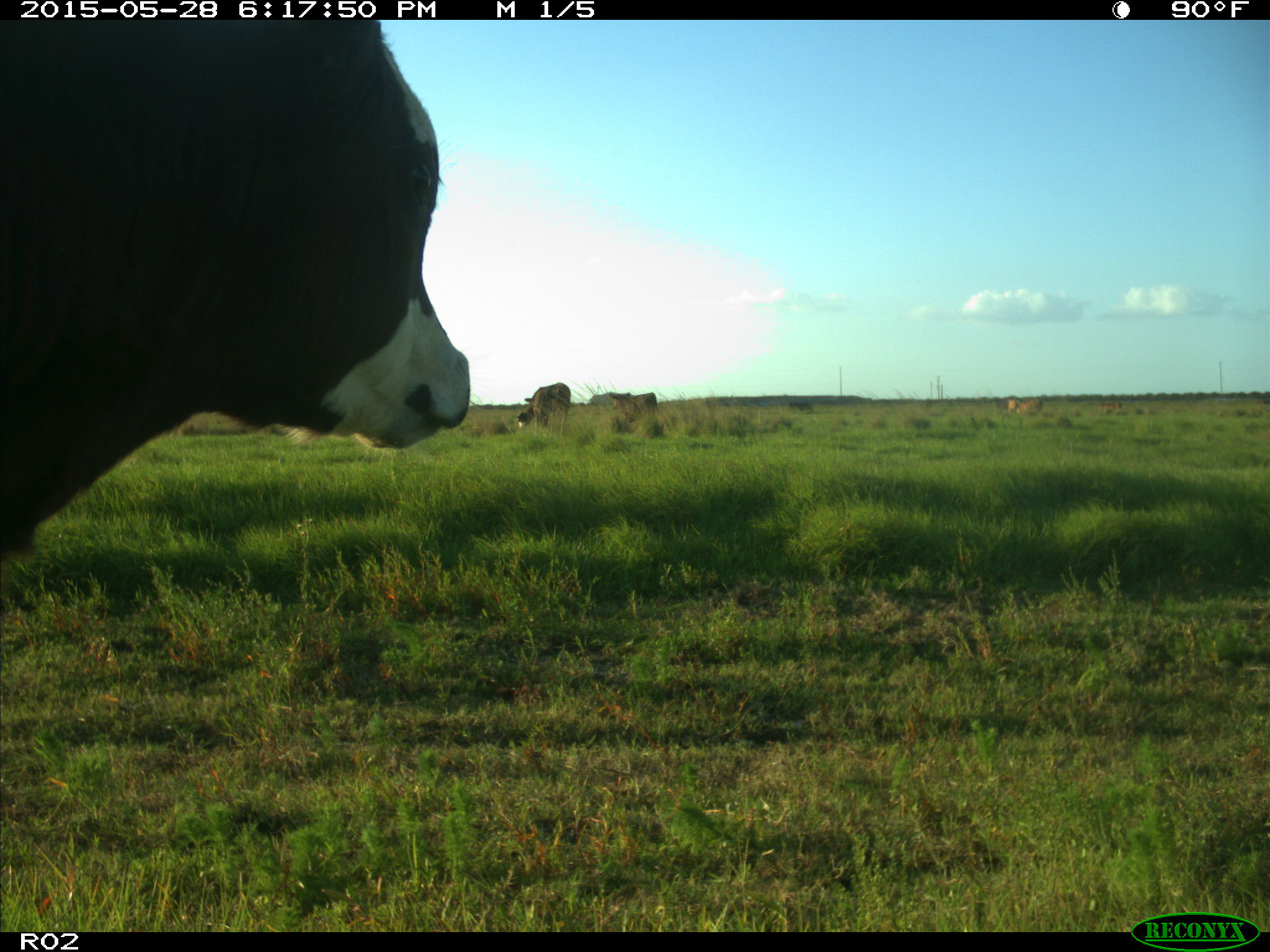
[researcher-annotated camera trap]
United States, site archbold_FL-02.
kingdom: Animalia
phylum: Chordata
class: Mammalia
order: Artiodactyla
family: Bovidae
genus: Bos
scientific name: Bos taurus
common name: domestic cow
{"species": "Bos taurus (domestic cow)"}